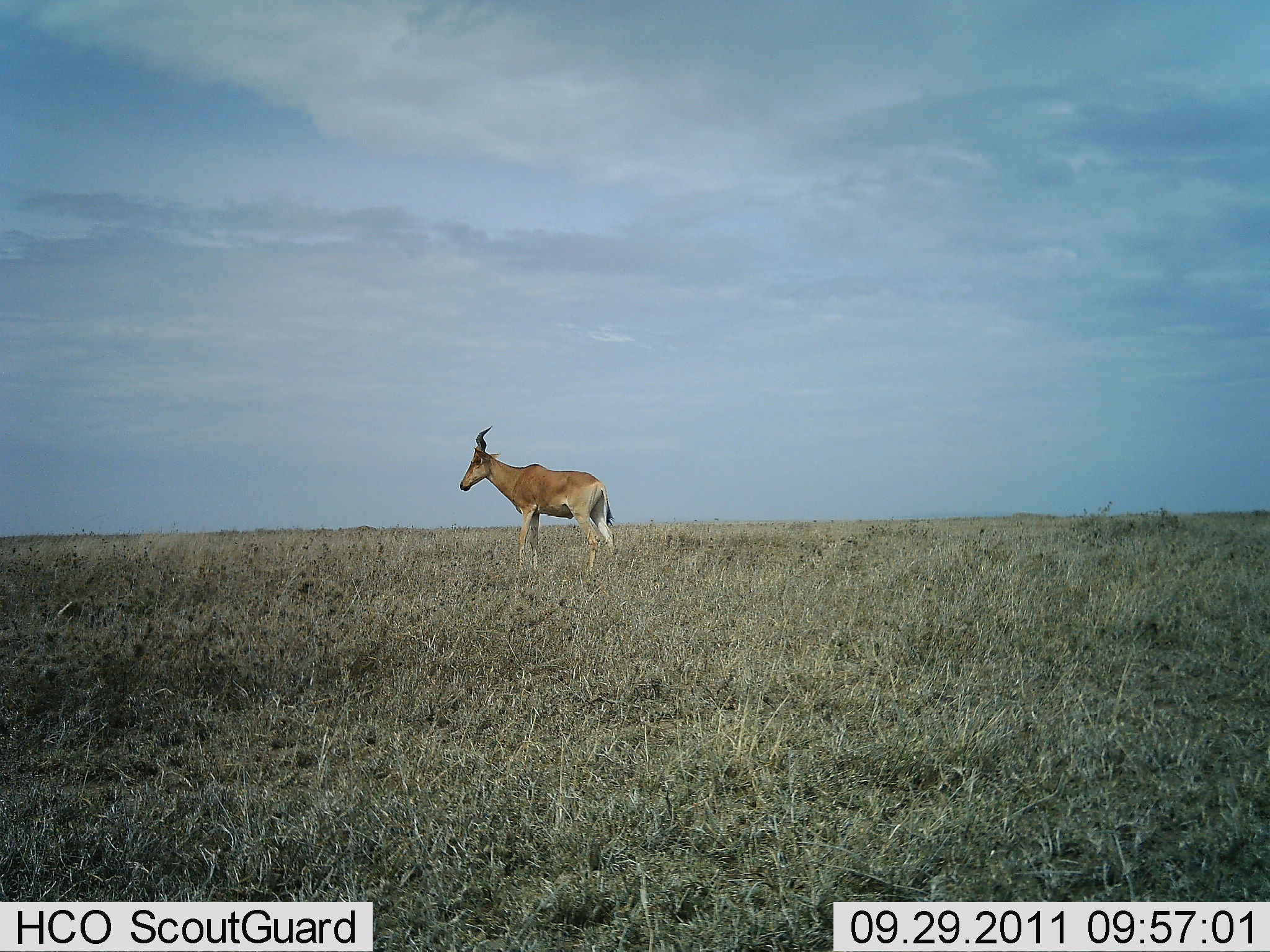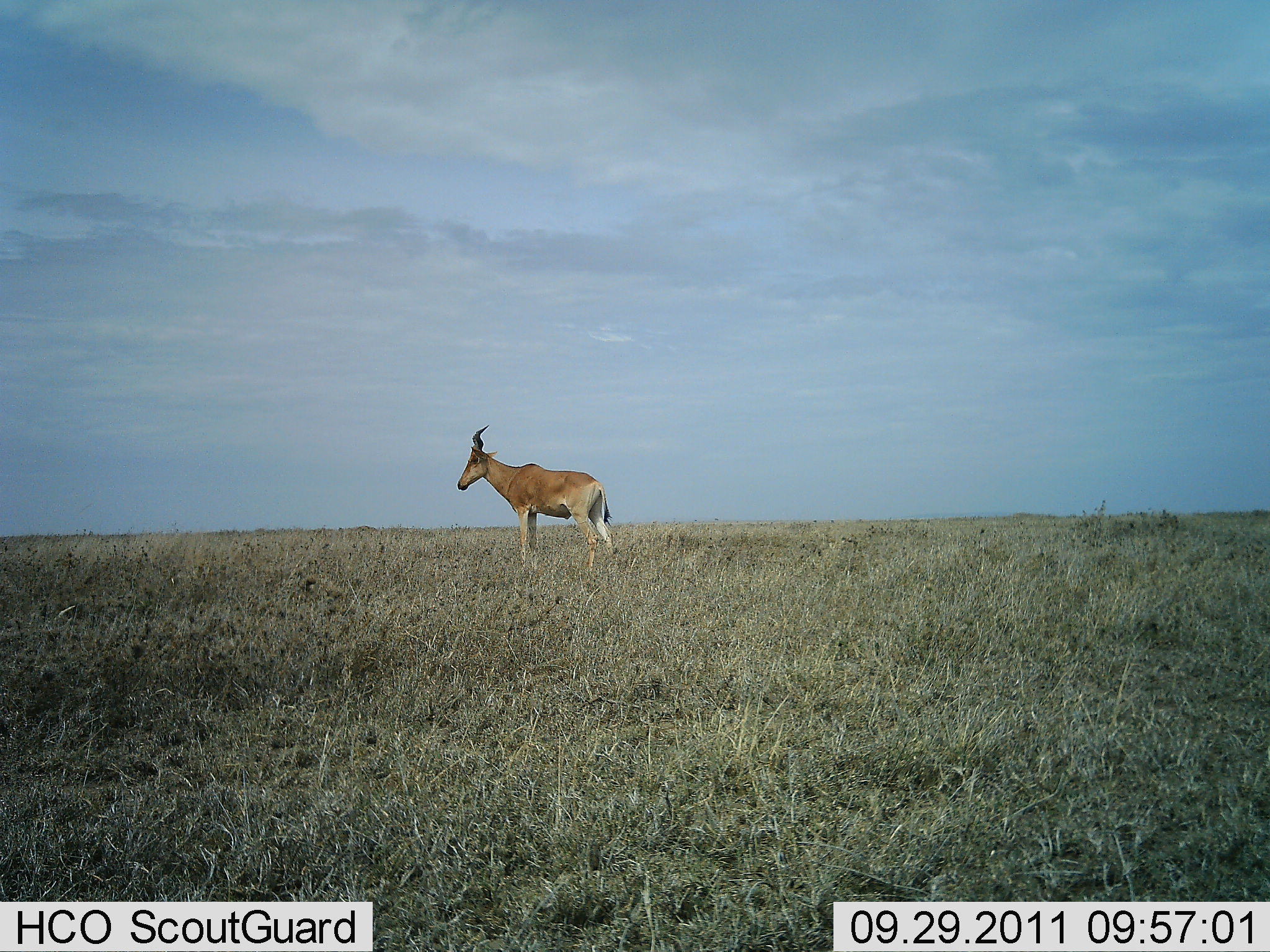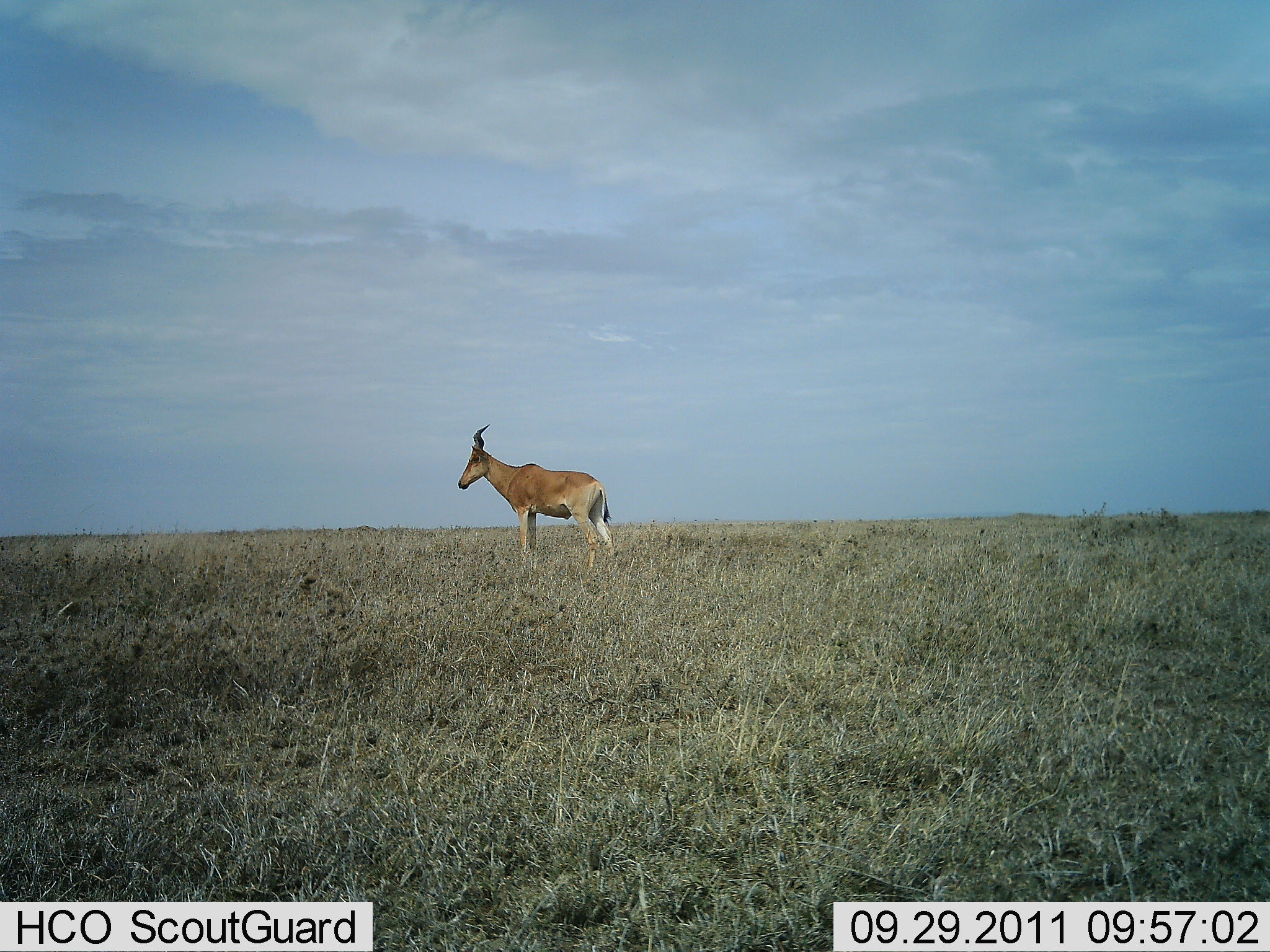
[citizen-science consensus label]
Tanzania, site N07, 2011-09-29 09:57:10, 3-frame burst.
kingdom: Animalia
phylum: Chordata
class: Mammalia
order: Artiodactyla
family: Bovidae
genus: Alcelaphus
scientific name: Alcelaphus buselaphus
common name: hartebeest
Hartebeest (Alcelaphus buselaphus), count 1. Behavior (volunteer vote fractions): standing 100%, resting 0%, moving 0%, interacting 0%. Young present (vote fraction): 0%. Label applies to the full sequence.